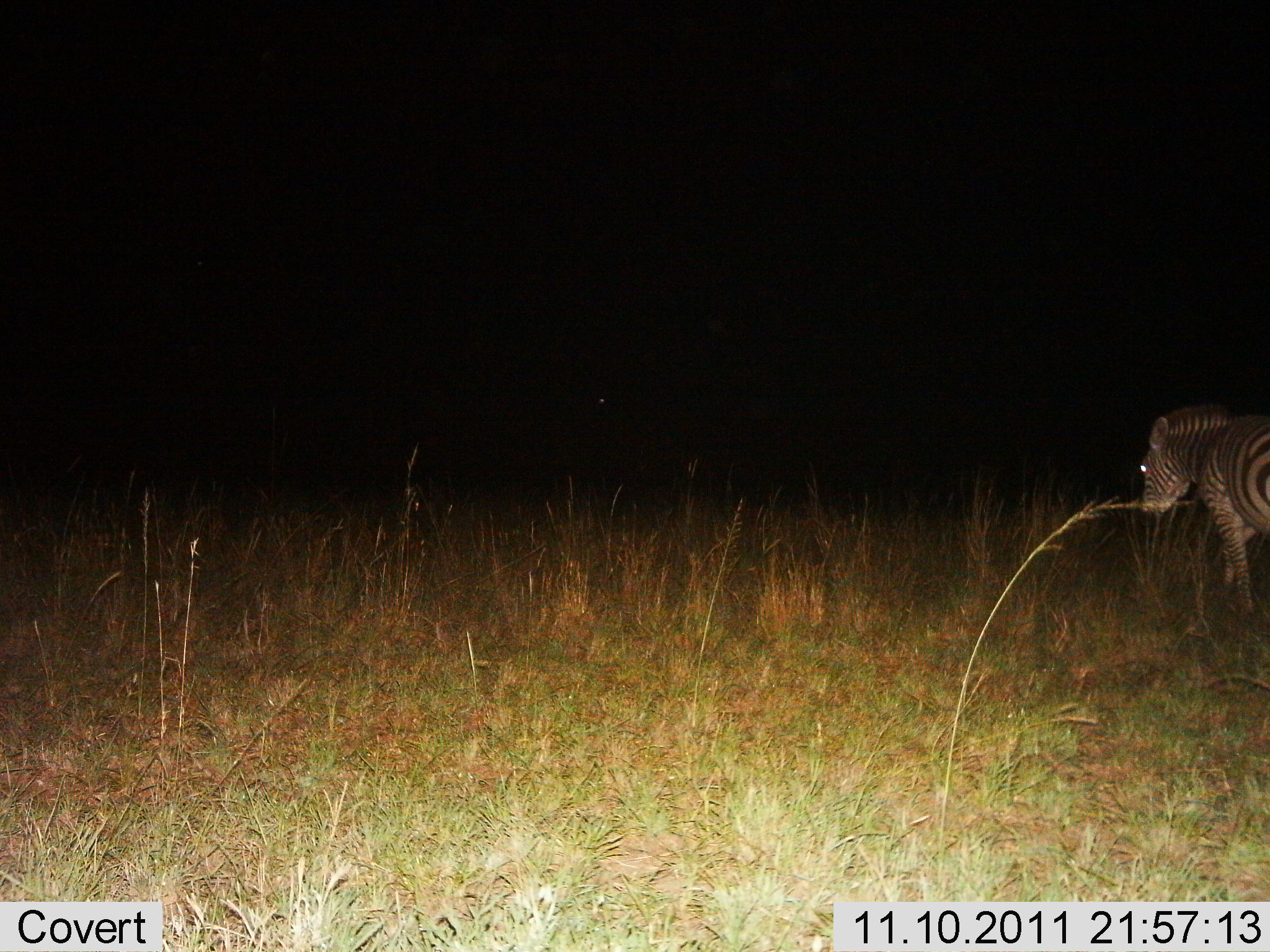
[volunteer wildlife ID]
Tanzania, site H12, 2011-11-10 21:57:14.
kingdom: Animalia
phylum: Chordata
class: Mammalia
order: Perissodactyla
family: Equidae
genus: Equus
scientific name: Equus quagga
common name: plains zebra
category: zebra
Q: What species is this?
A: Zebra (plains zebra) (Equus quagga).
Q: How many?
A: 1.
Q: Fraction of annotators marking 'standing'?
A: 40%.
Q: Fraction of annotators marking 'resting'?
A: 0%.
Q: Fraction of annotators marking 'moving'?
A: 53%.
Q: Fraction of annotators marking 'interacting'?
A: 0%.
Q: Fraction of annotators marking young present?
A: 0%.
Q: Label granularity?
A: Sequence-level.